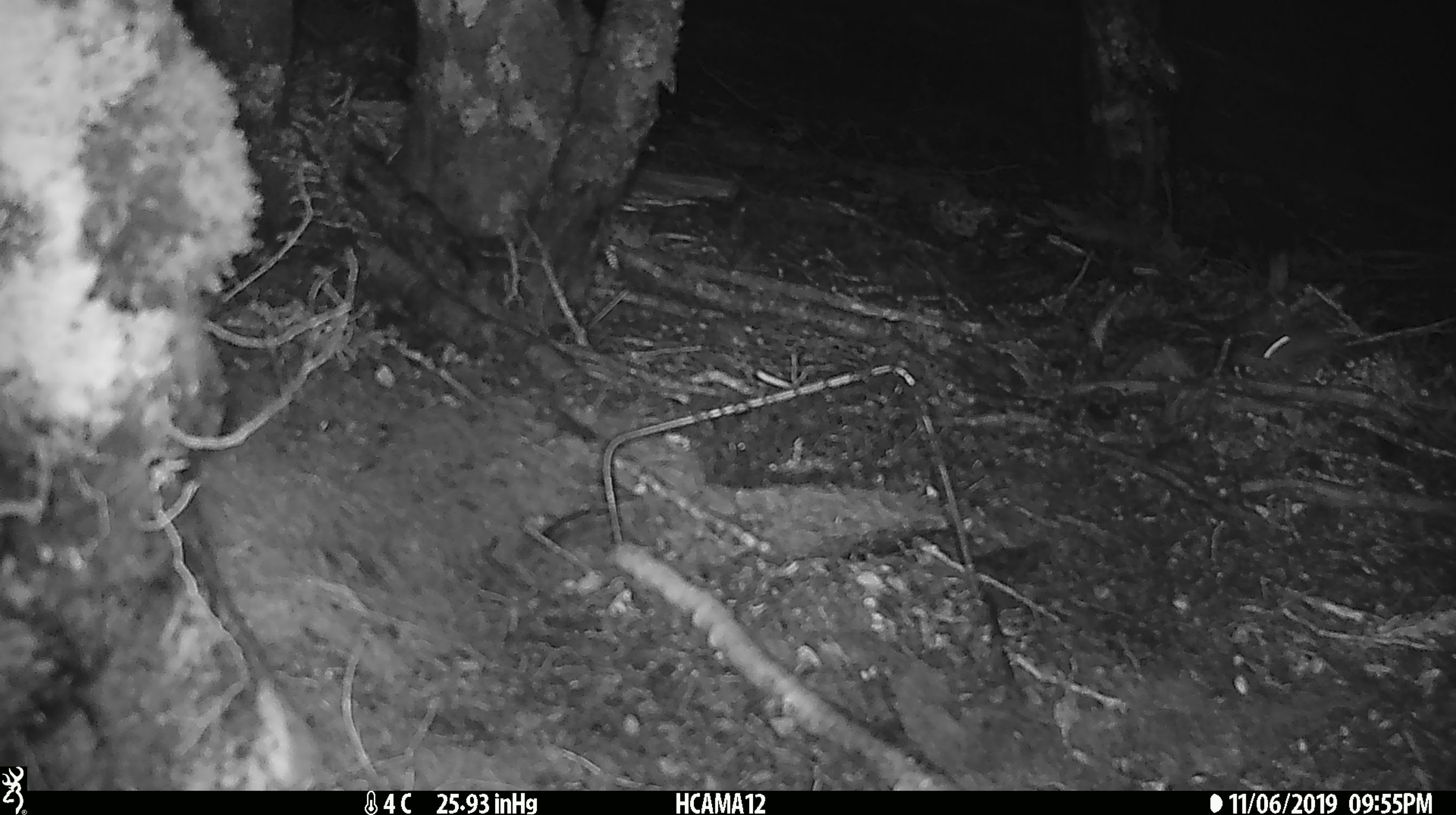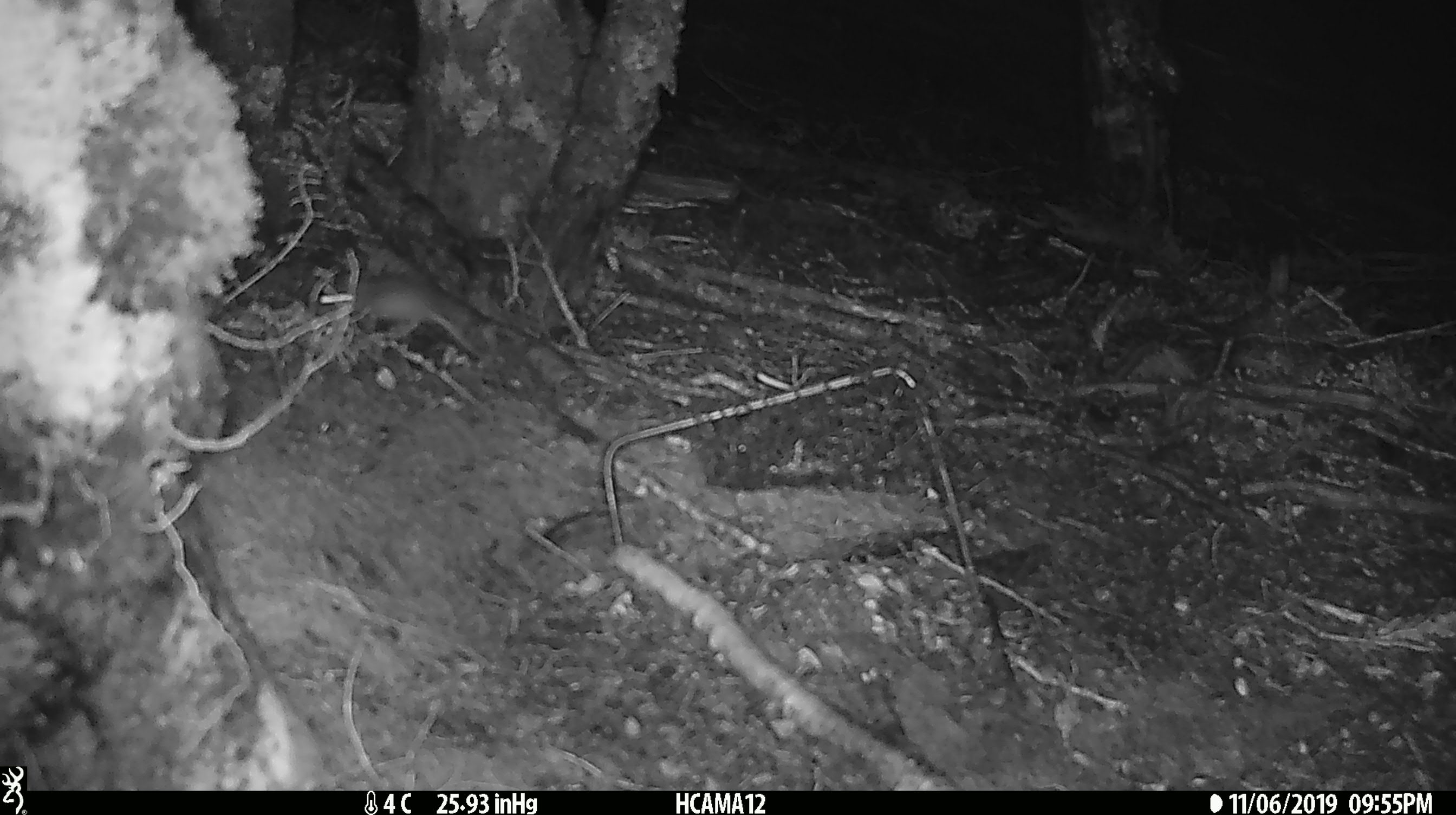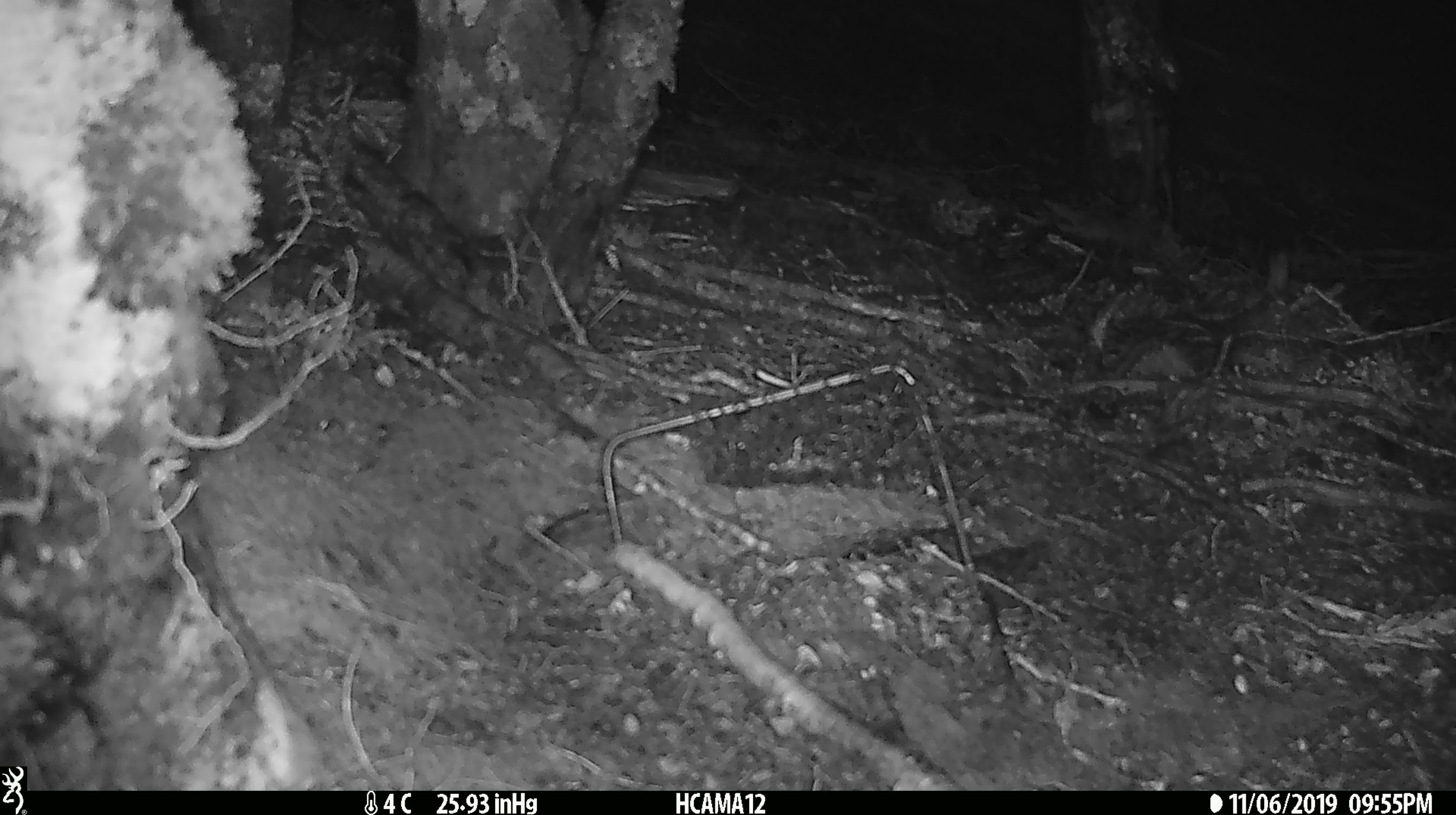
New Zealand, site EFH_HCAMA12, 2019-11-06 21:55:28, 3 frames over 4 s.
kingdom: Animalia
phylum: Chordata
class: Mammalia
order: Rodentia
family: Muridae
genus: Mus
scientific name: Mus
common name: mouse